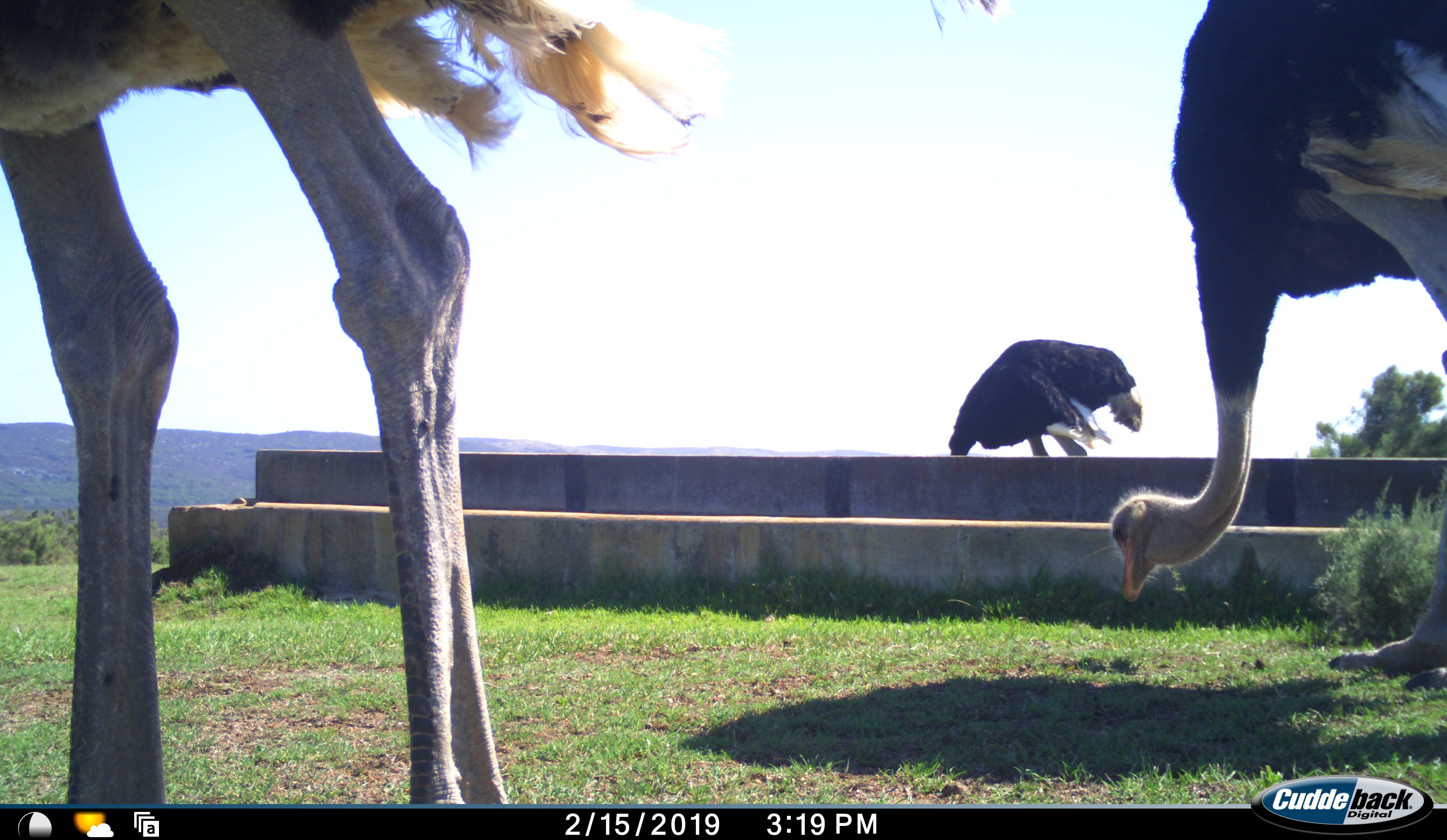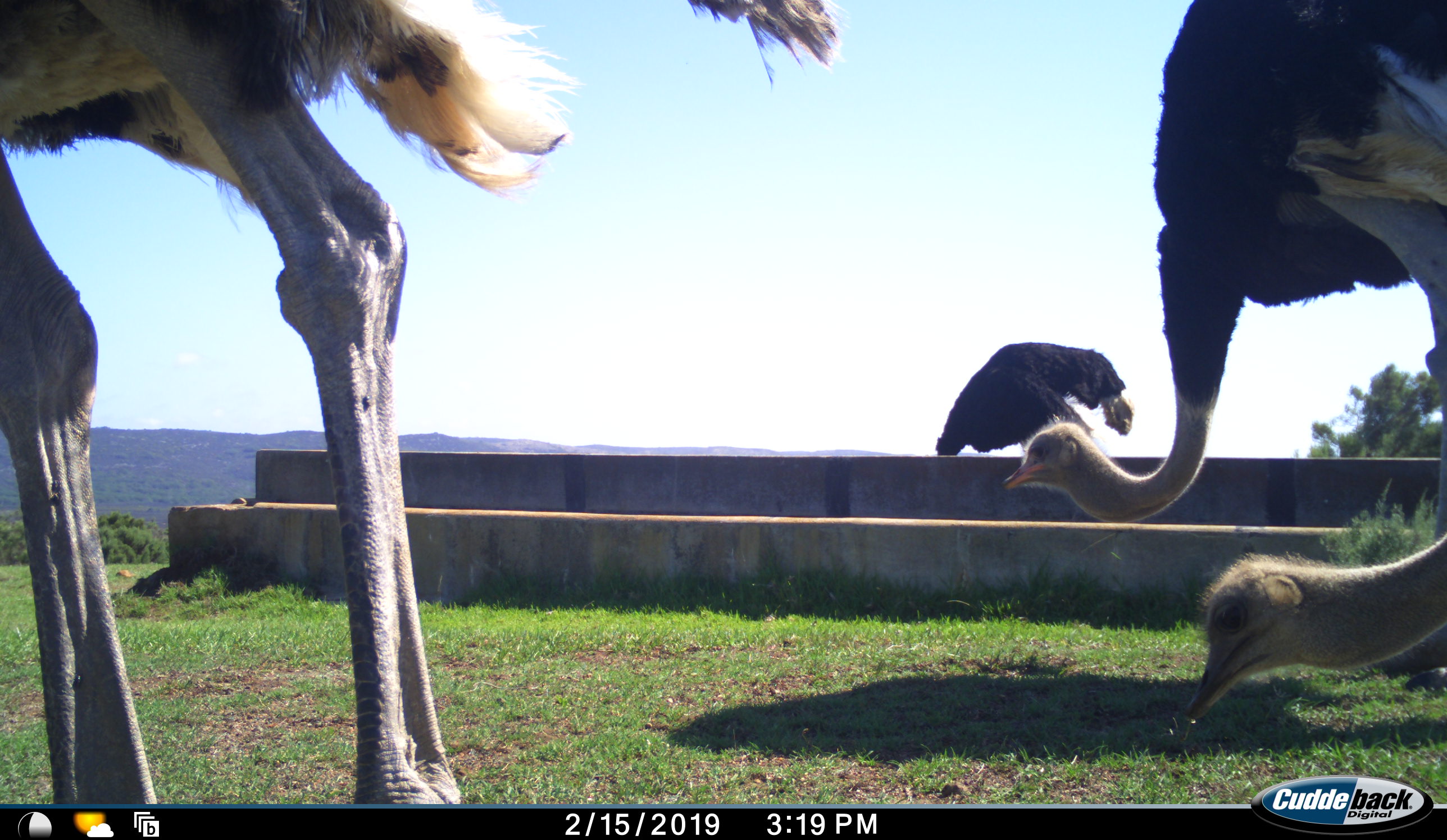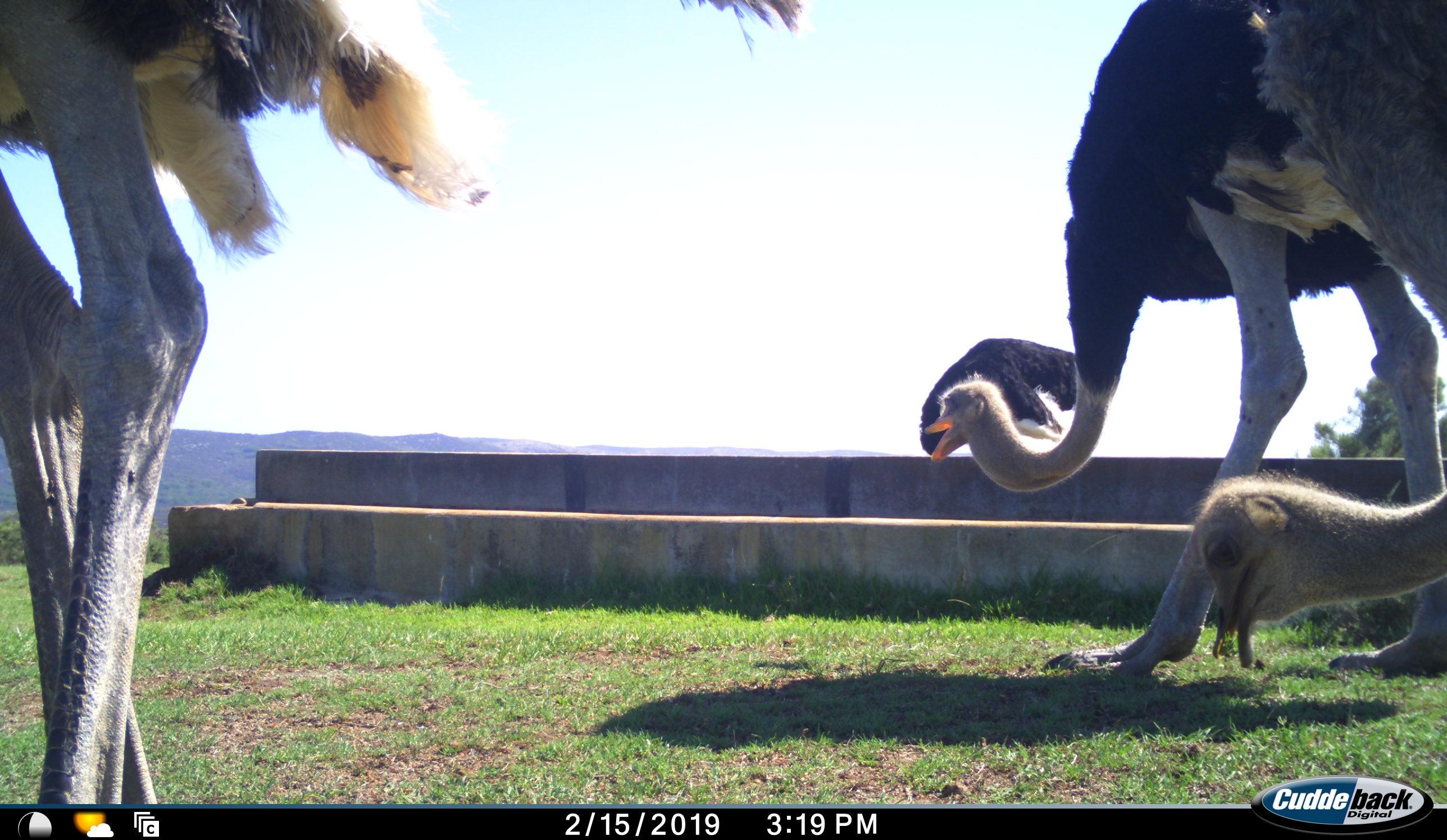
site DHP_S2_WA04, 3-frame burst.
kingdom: Animalia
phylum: Chordata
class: Aves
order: Struthioniformes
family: Struthionidae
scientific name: Struthionidae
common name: ostrich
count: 4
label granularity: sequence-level